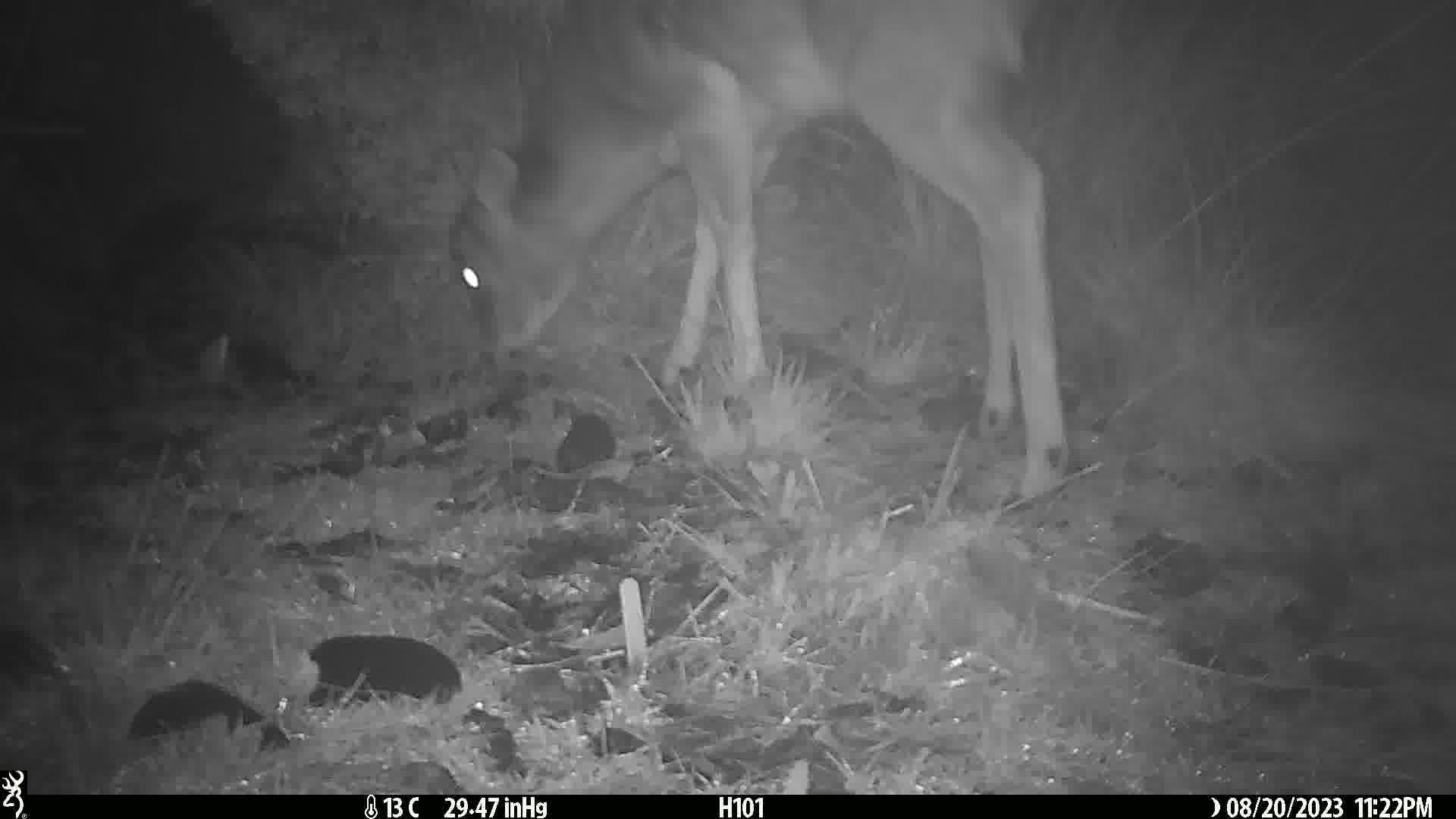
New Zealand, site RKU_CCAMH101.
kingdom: Animalia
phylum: Chordata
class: Mammalia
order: Artiodactyla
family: Cervidae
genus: Odocoileus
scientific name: Odocoileus virginianus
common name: white-tailed deer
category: white tailed deer